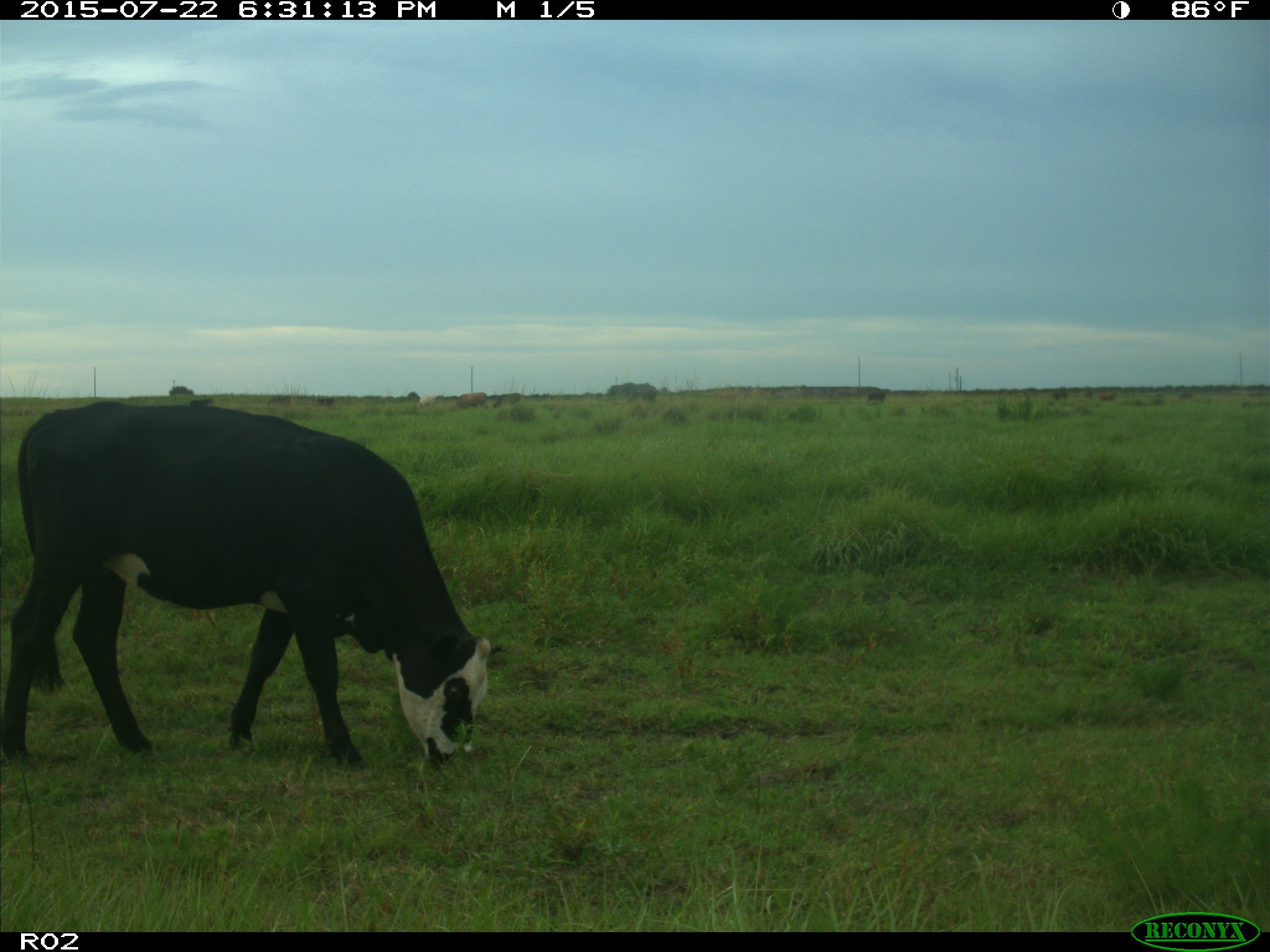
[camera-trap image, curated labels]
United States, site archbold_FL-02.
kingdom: Animalia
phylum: Chordata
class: Mammalia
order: Artiodactyla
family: Bovidae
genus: Bos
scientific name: Bos taurus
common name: domestic cow